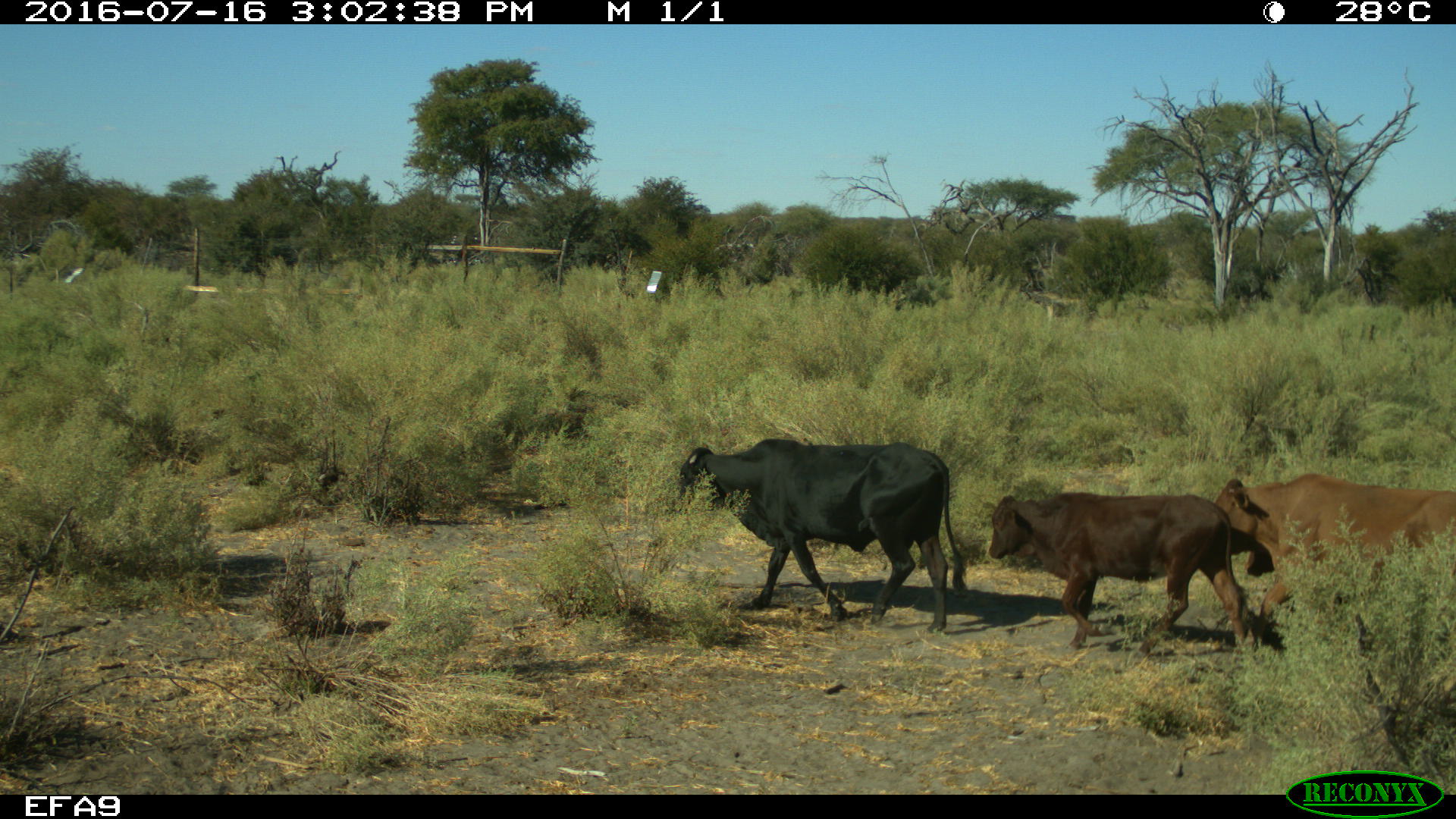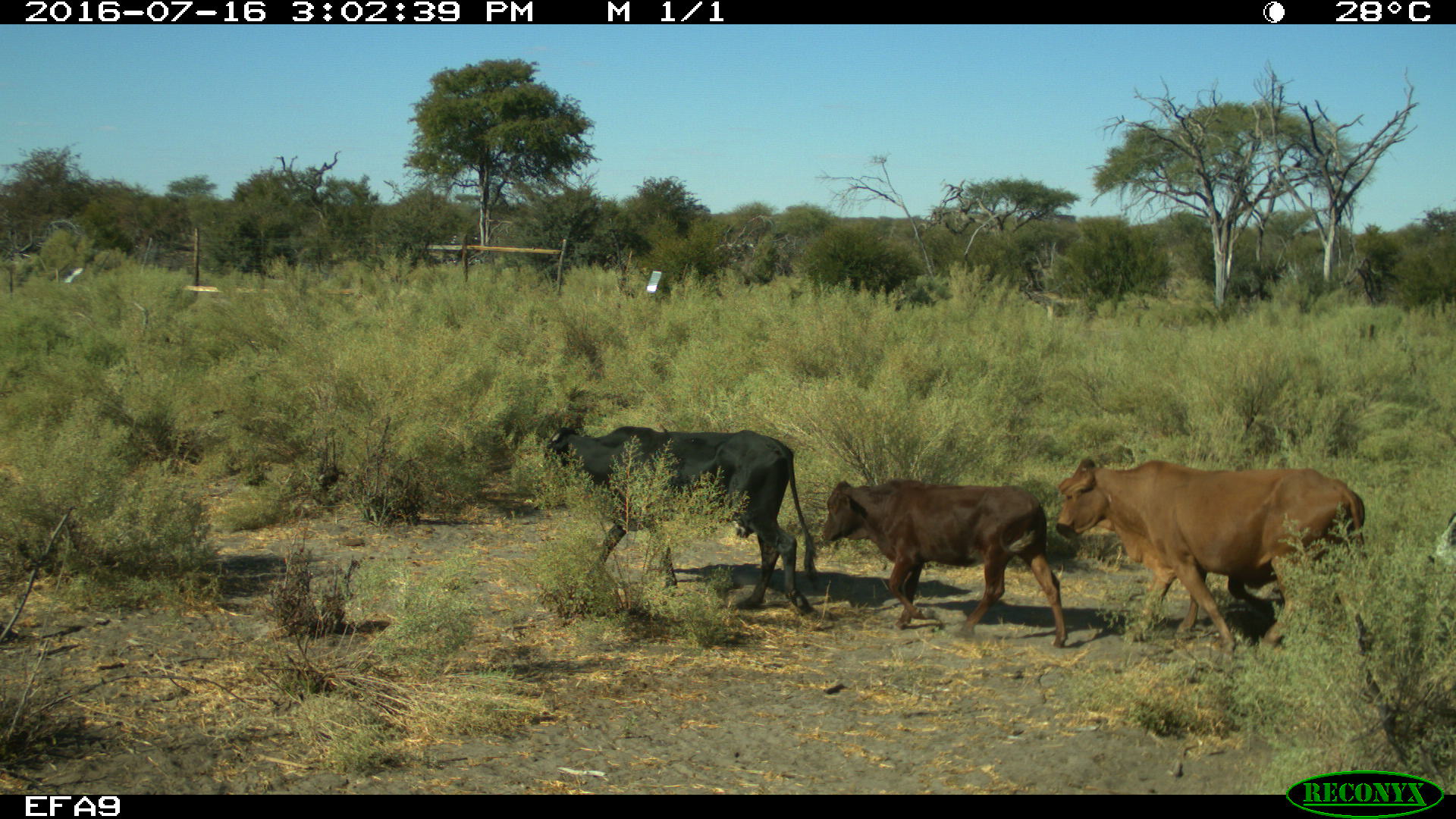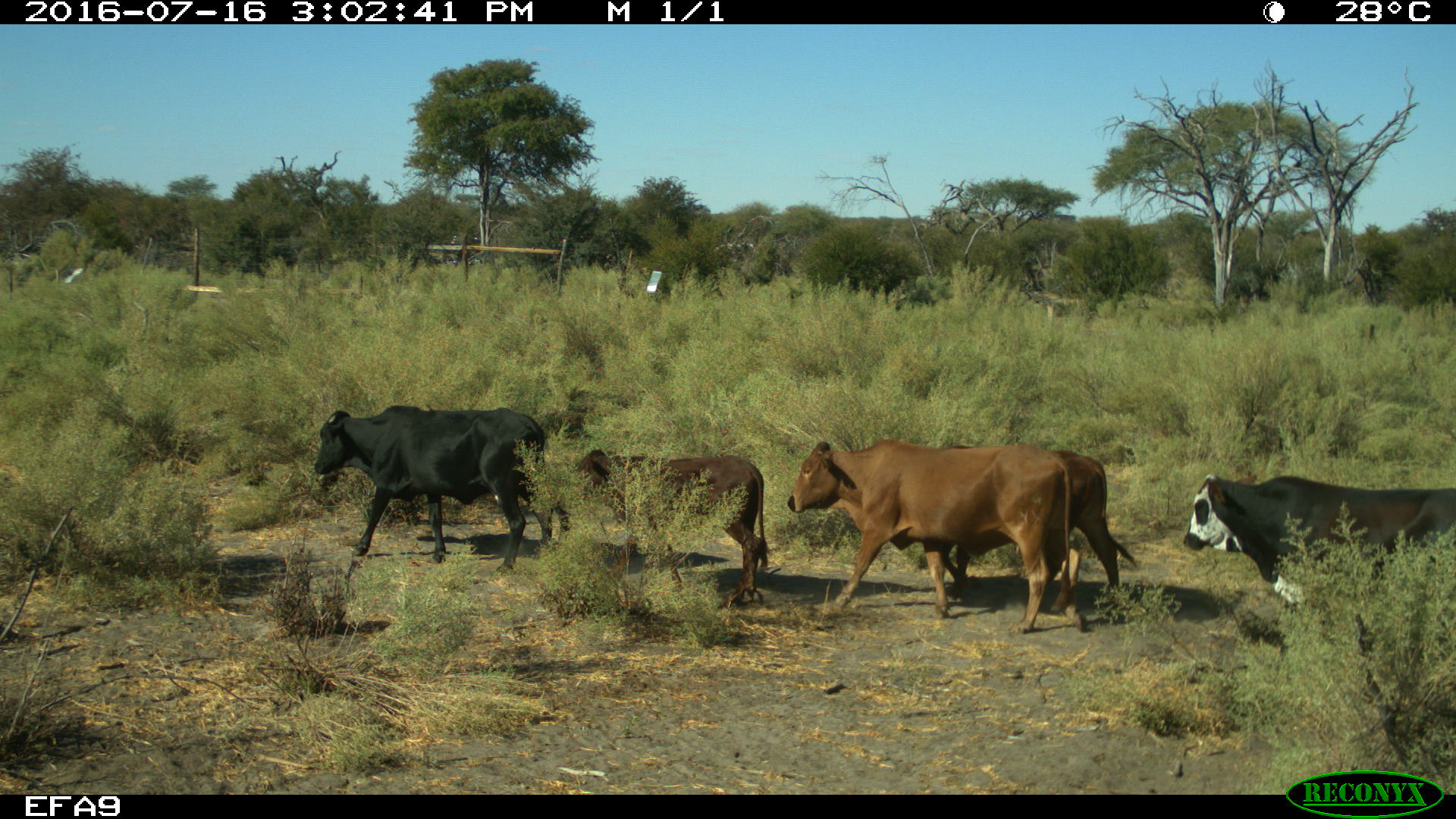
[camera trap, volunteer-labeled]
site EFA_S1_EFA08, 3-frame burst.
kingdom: Animalia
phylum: Chordata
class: Mammalia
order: Artiodactyla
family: Bovidae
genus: Bos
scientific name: Bos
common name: cattle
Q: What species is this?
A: Cattle (Bos).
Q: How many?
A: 4.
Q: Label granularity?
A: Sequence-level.